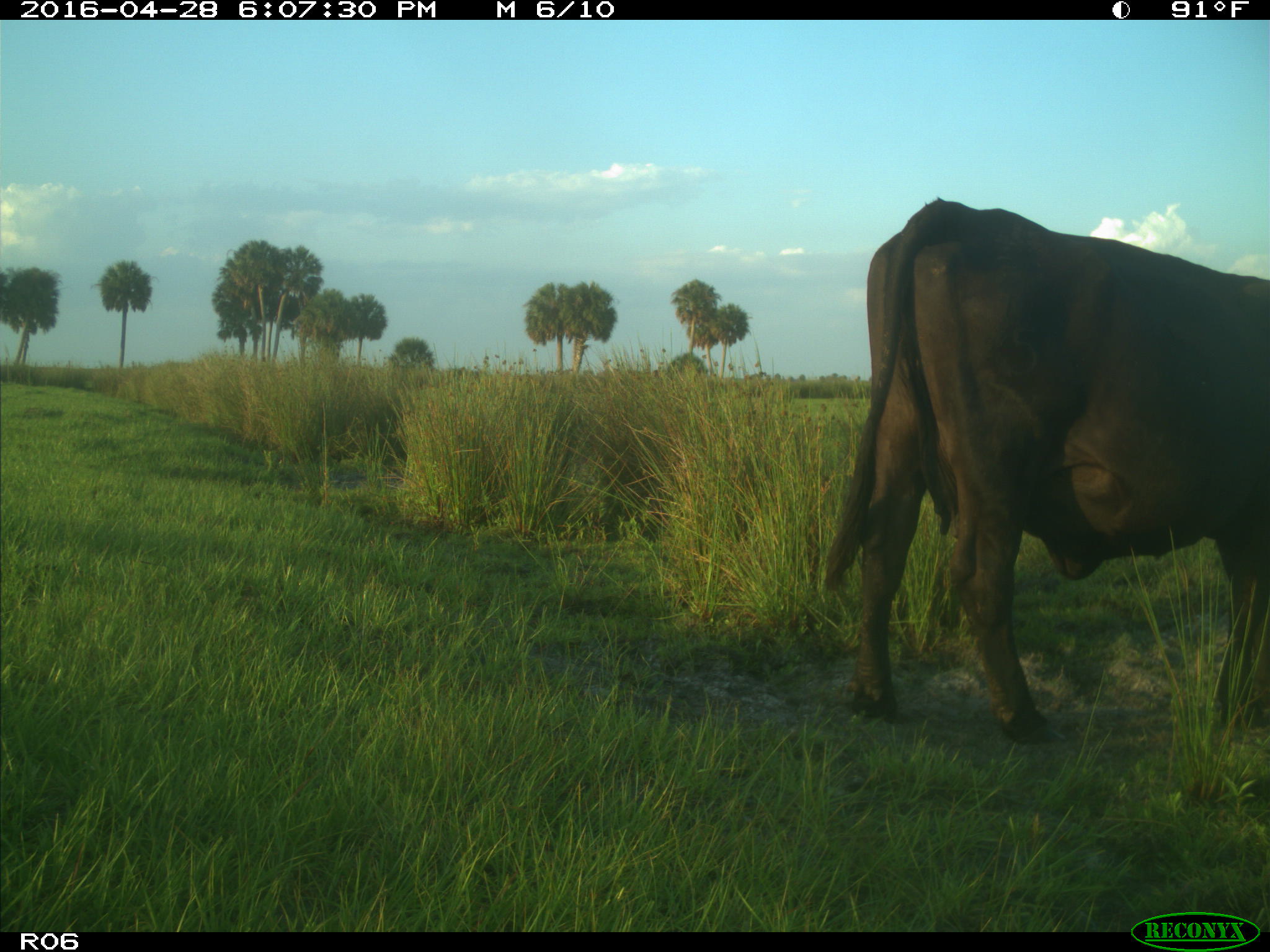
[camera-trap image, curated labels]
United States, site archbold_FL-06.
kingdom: Animalia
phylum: Chordata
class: Mammalia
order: Artiodactyla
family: Bovidae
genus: Bos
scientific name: Bos taurus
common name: domestic cow